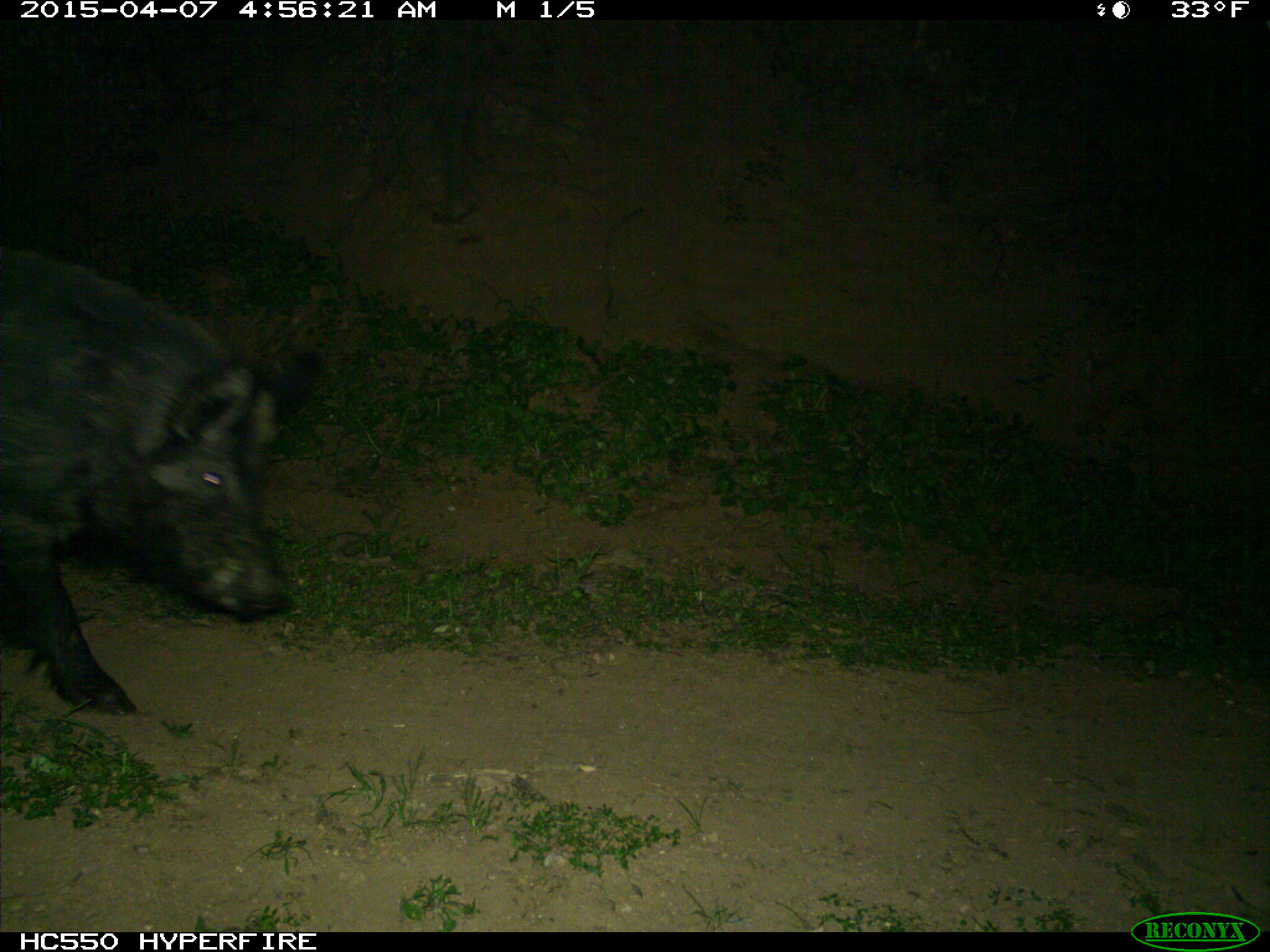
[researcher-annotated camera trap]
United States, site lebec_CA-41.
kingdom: Animalia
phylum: Chordata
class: Mammalia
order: Artiodactyla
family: Suidae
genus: Sus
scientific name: Sus scrofa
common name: wild boar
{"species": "Sus scrofa (wild boar)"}